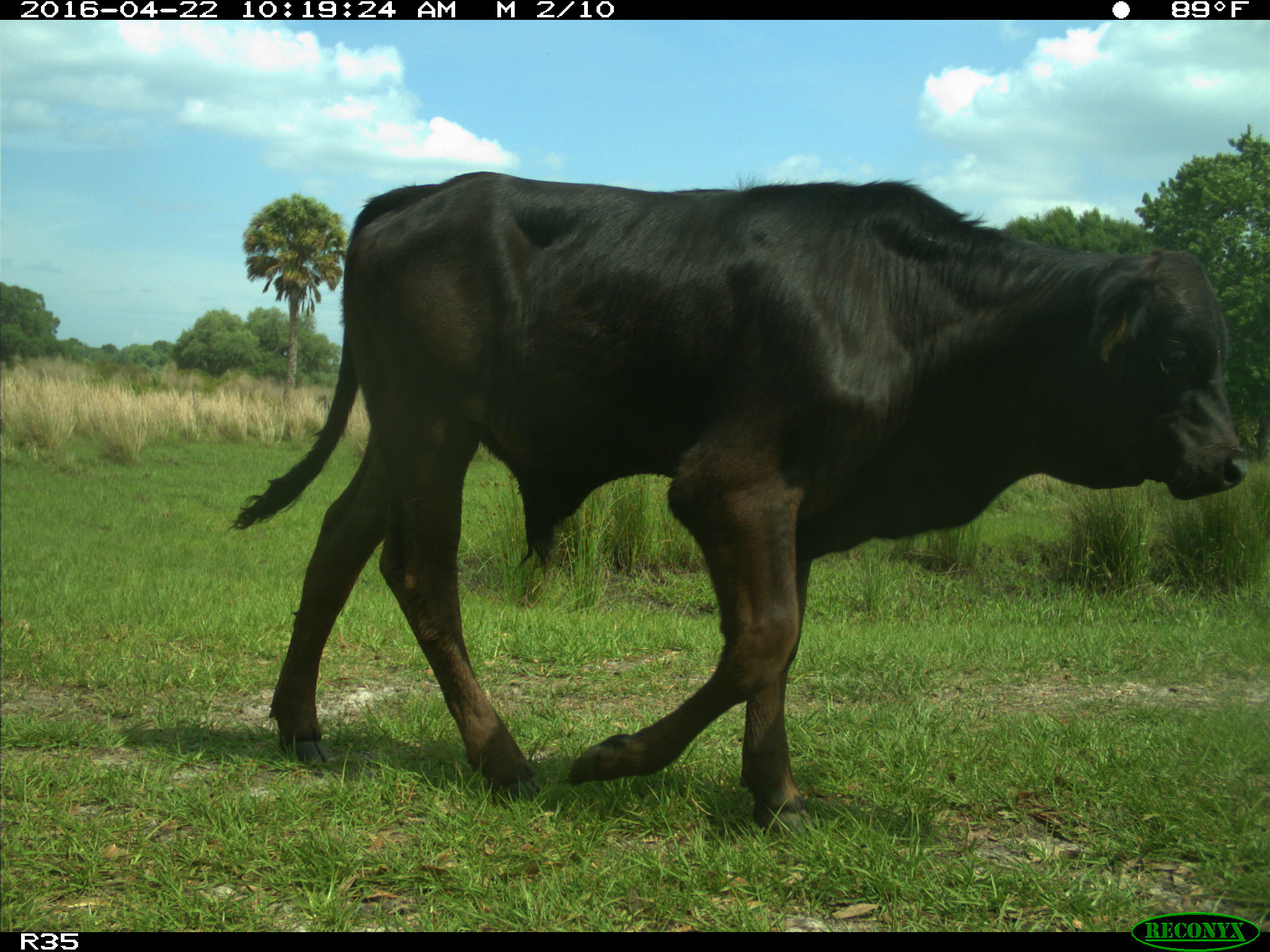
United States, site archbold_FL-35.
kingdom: Animalia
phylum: Chordata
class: Mammalia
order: Artiodactyla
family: Bovidae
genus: Bos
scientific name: Bos taurus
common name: domestic cow